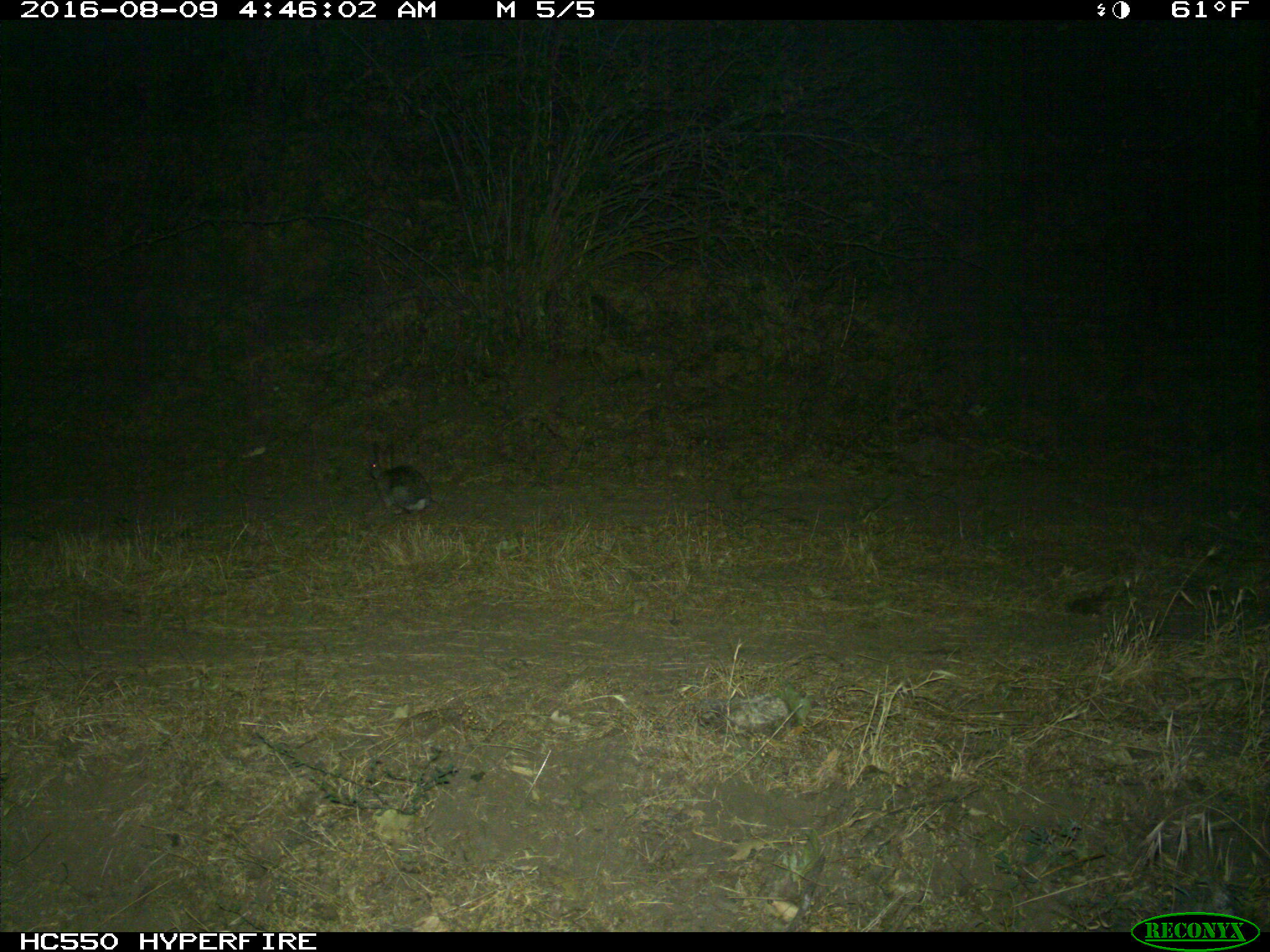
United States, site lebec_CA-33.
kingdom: Animalia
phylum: Chordata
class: Mammalia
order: Lagomorpha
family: Leporidae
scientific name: Leporidae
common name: rabbits and hares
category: unidentified rabbit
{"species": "unidentified rabbit (rabbits and hares) (Leporidae)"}